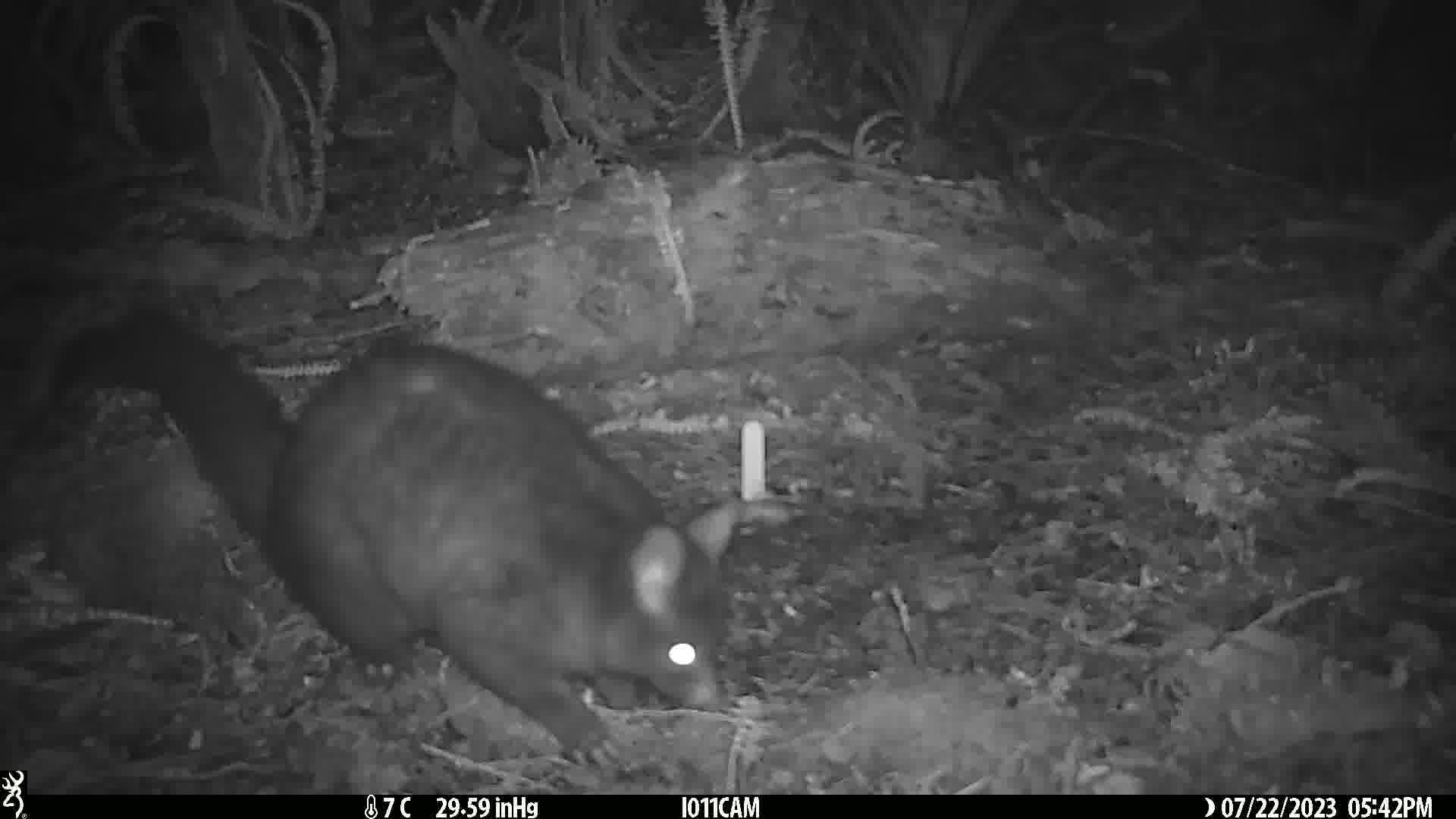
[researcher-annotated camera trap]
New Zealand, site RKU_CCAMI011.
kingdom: Animalia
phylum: Chordata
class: Mammalia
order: Diprotodontia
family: Phalangeridae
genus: Trichosurus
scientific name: Trichosurus vulpecula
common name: common brushtail possum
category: possum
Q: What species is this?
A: Possum (common brushtail possum) (Trichosurus vulpecula).